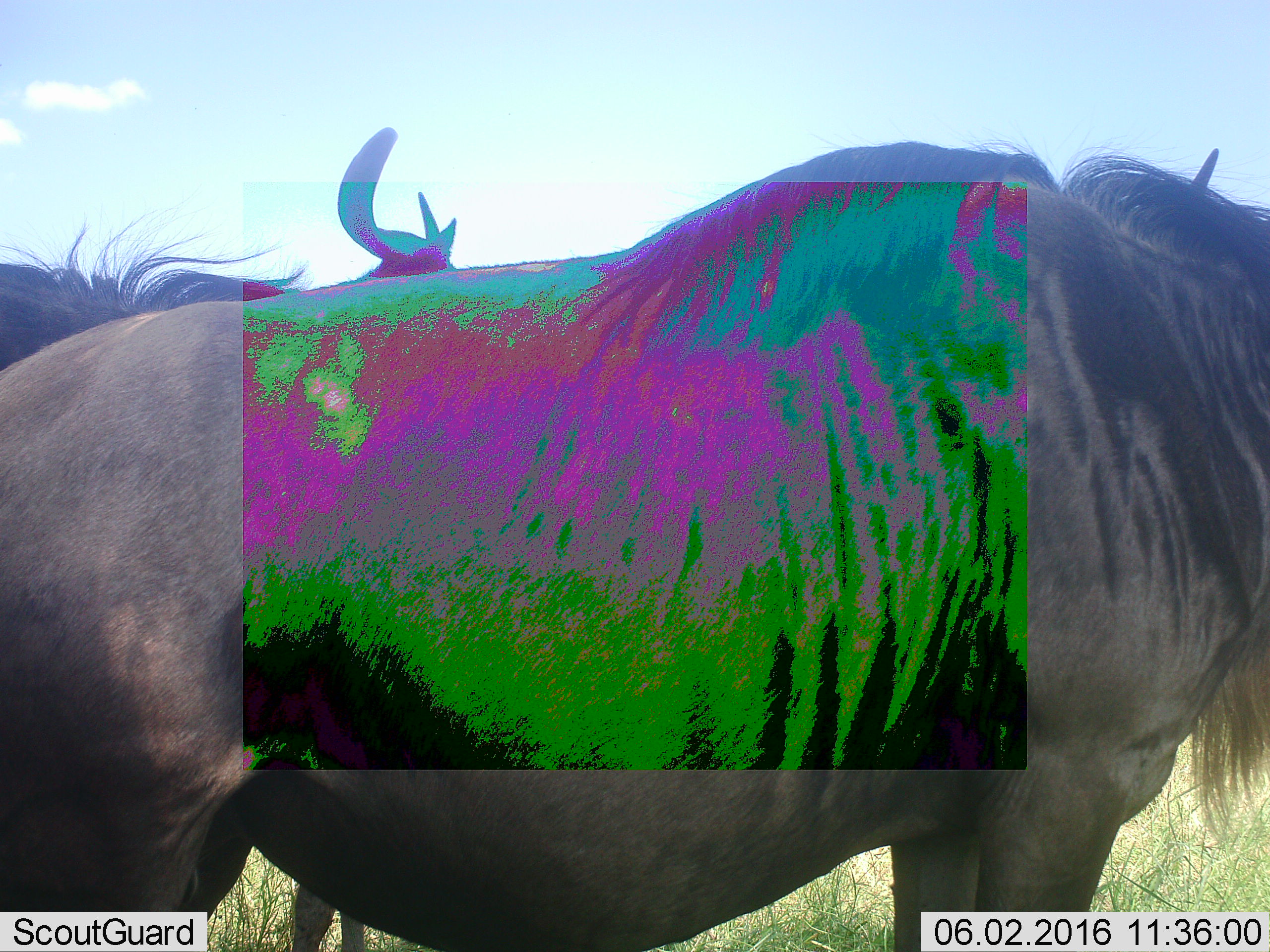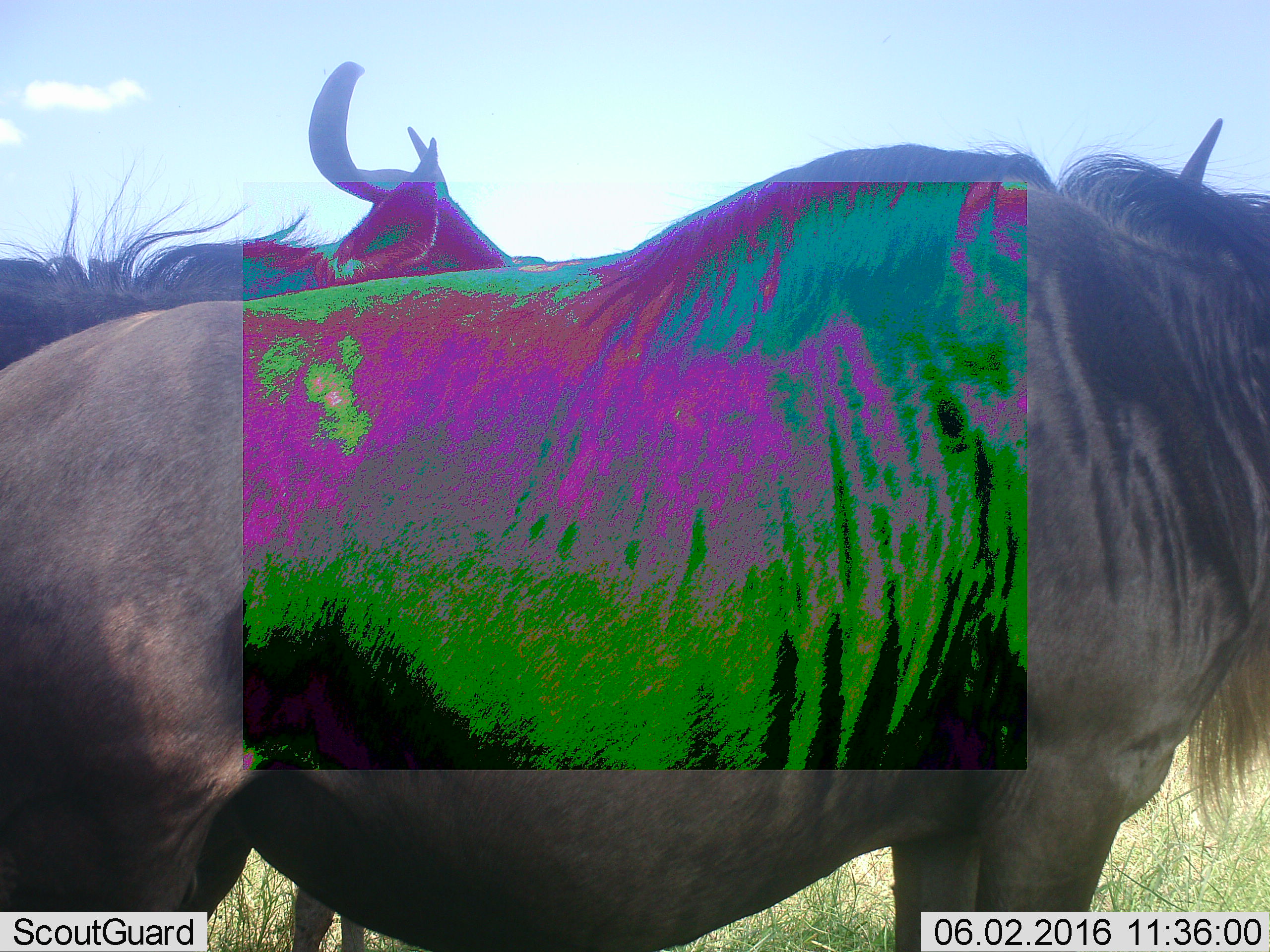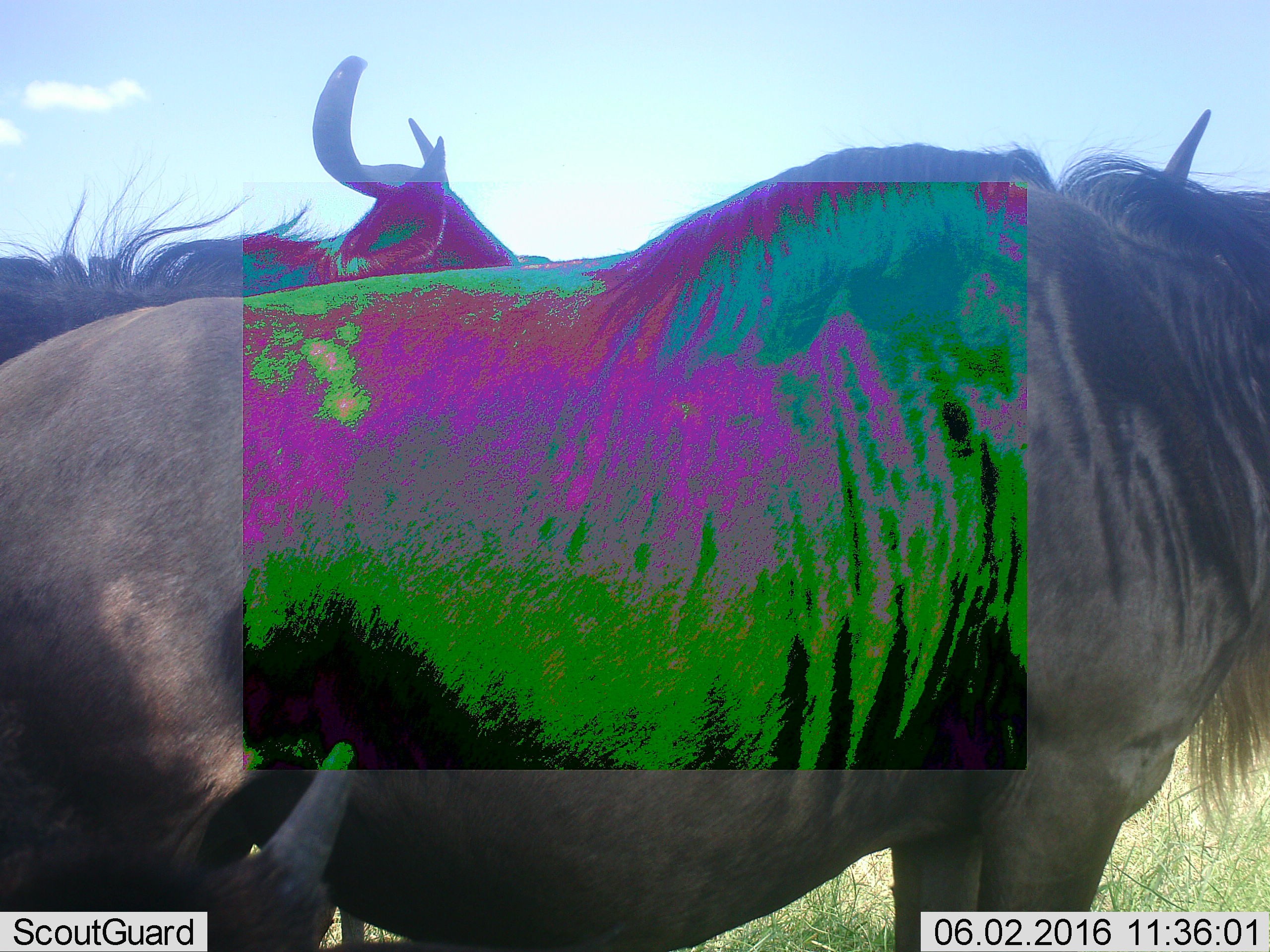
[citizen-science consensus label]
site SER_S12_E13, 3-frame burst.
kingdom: Animalia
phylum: Chordata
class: Mammalia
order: Artiodactyla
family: Bovidae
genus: Connochaetes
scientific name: Connochaetes taurinus taurinus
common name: blue wildebeest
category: wildebeestblue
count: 3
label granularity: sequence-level